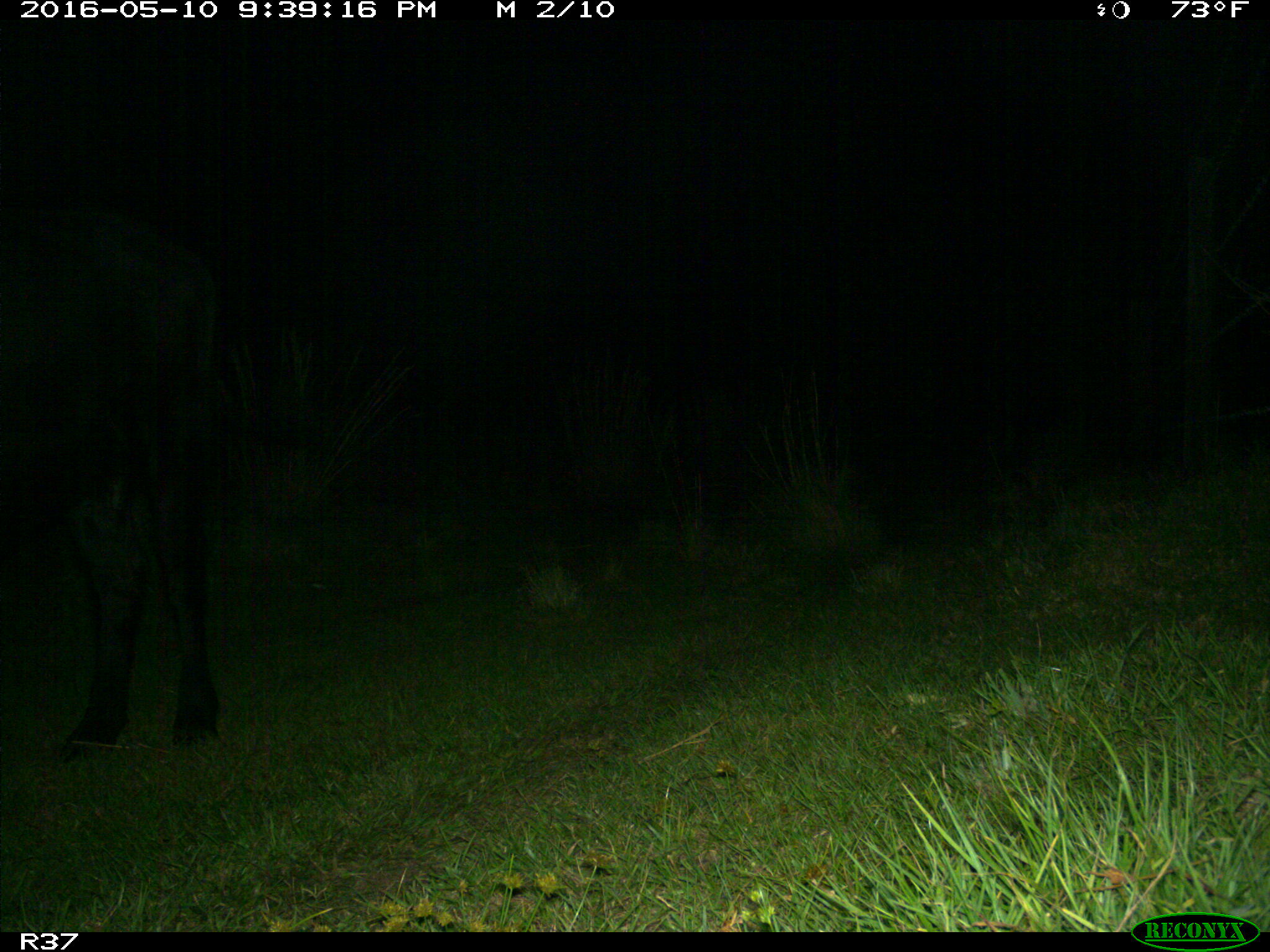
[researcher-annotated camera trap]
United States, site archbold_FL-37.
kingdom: Animalia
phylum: Chordata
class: Mammalia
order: Artiodactyla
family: Bovidae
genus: Bos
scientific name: Bos taurus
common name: domestic cow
Bos taurus (domestic cow).